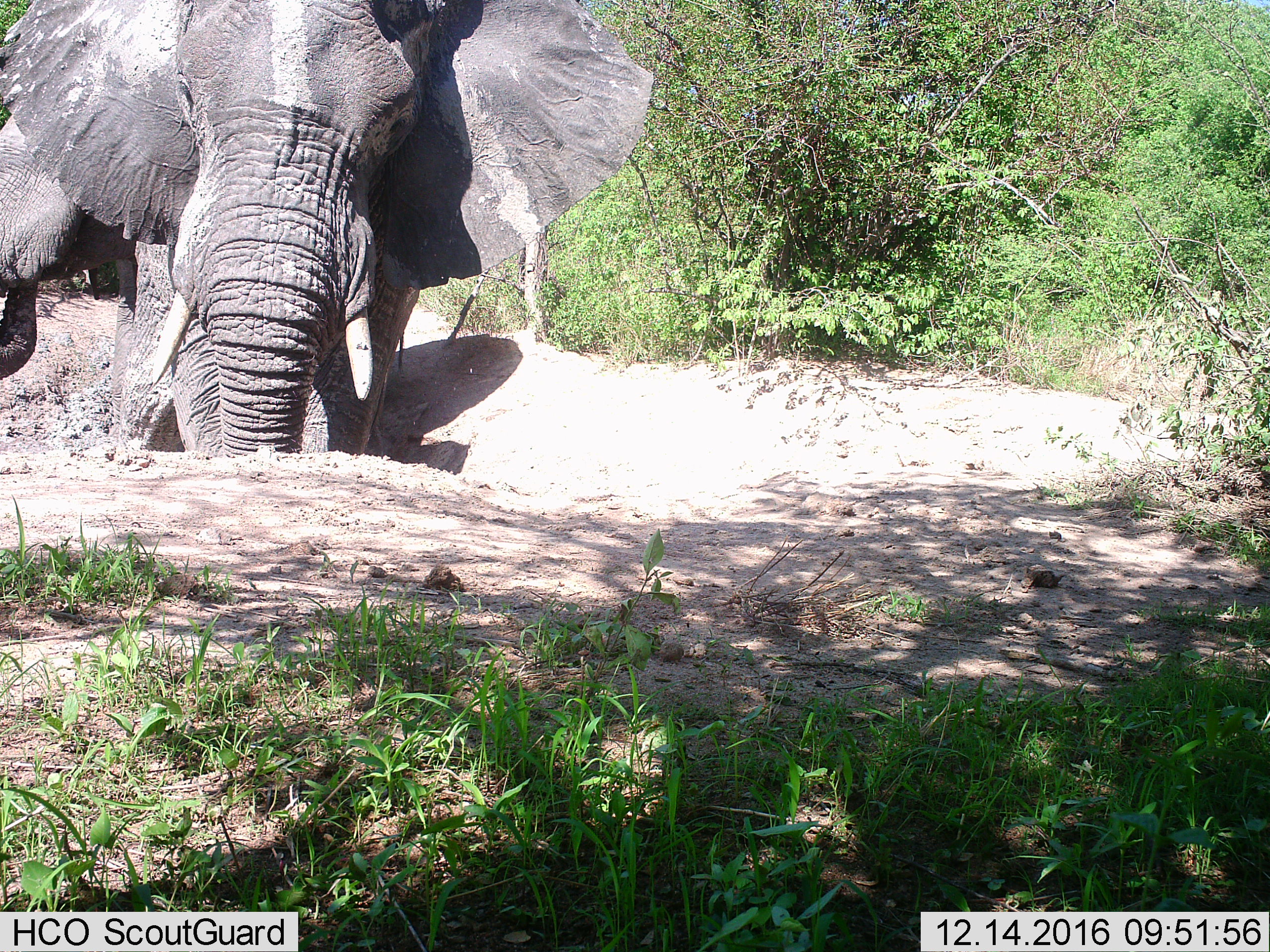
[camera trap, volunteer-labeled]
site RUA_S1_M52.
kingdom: Animalia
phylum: Chordata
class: Mammalia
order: Proboscidea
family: Elephantidae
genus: Loxodonta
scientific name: Loxodonta africana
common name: african bush elephant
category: elephant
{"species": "elephant (african bush elephant) (Loxodonta africana)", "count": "2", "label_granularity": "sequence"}